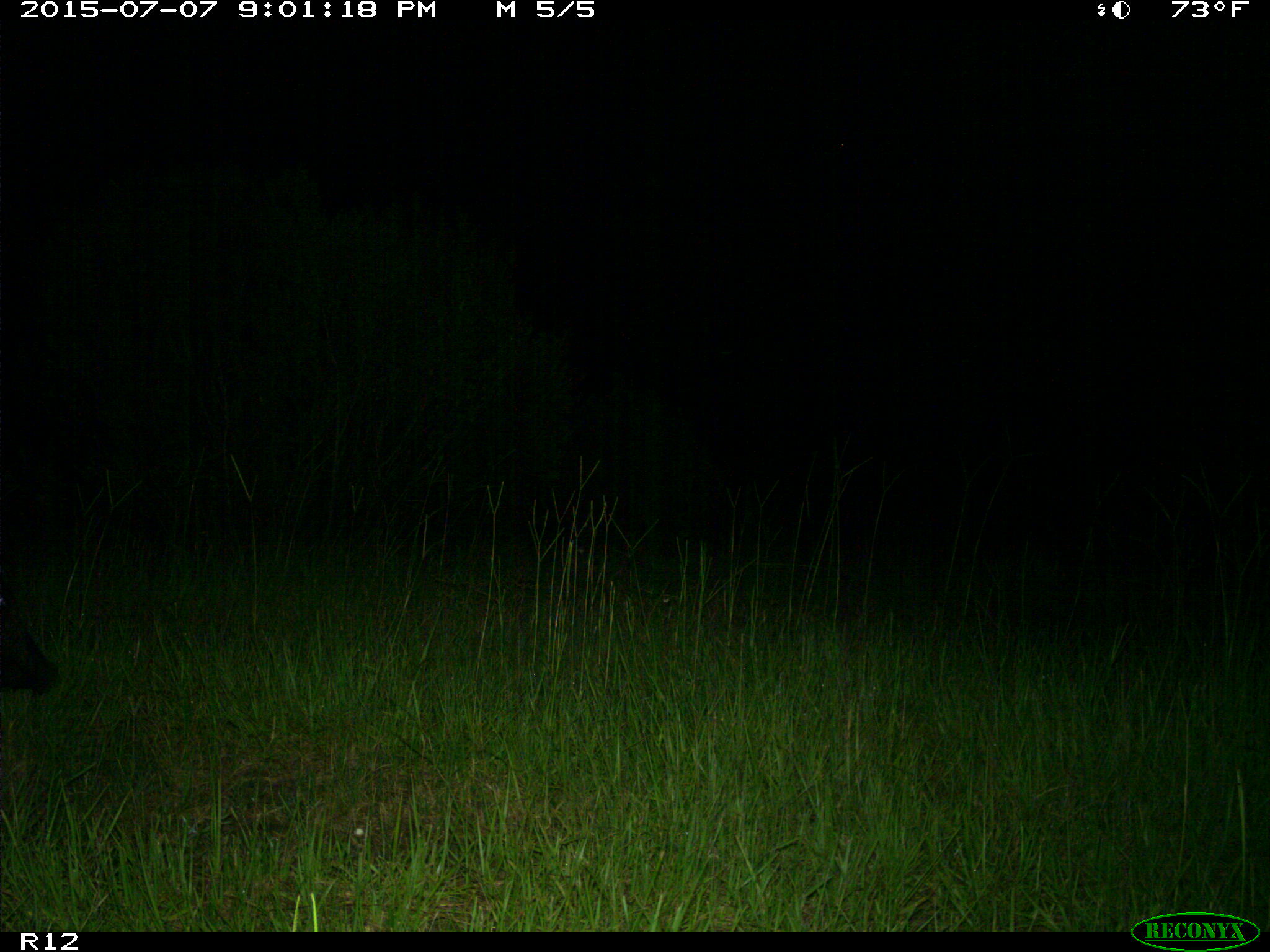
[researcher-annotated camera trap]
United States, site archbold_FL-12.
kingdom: Animalia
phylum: Chordata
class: Mammalia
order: Artiodactyla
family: Suidae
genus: Sus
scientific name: Sus scrofa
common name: wild boar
Sus scrofa (wild boar).